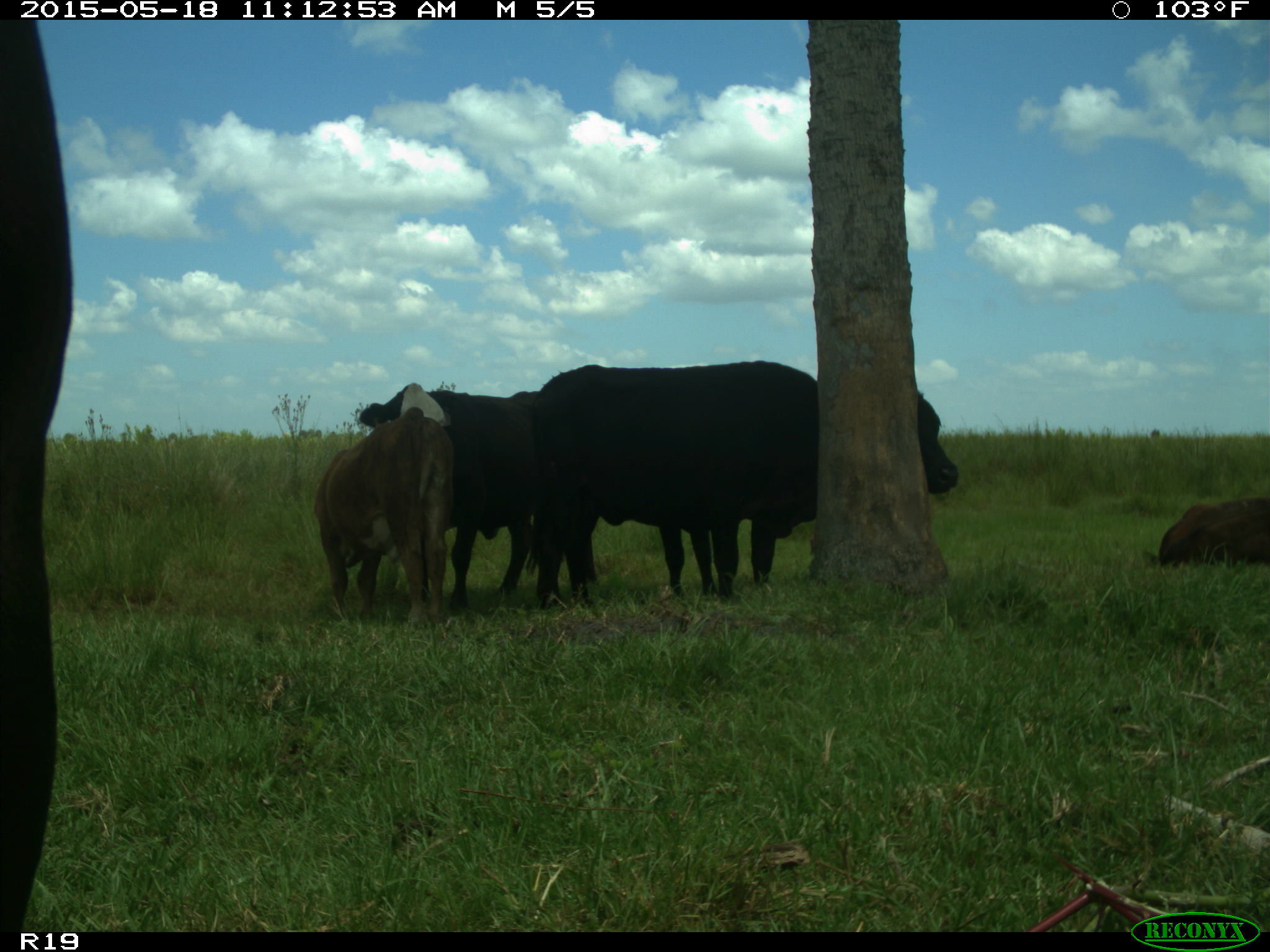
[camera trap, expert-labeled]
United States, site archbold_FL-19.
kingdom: Animalia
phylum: Chordata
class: Mammalia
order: Artiodactyla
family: Bovidae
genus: Bos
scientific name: Bos taurus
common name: domestic cow